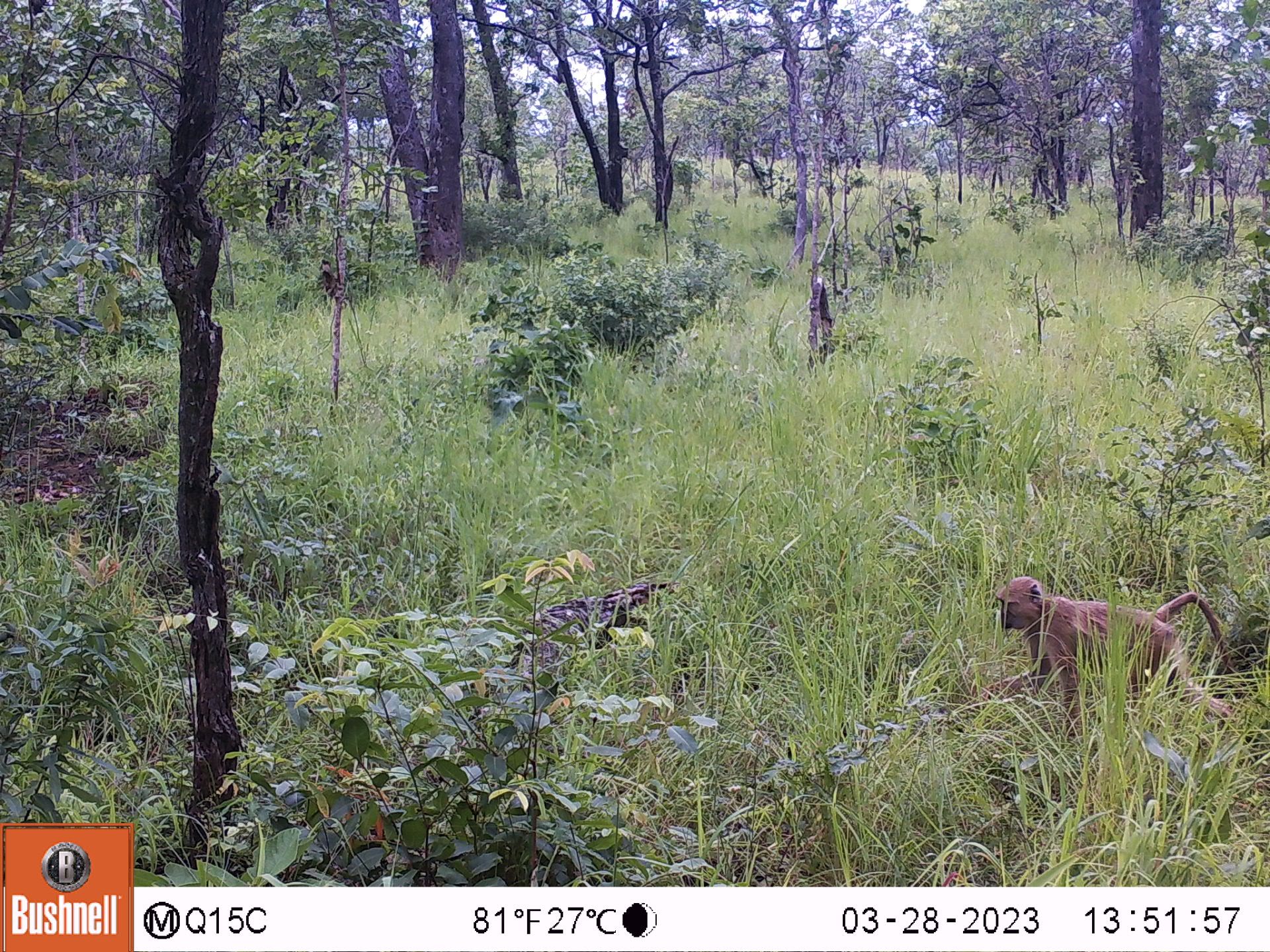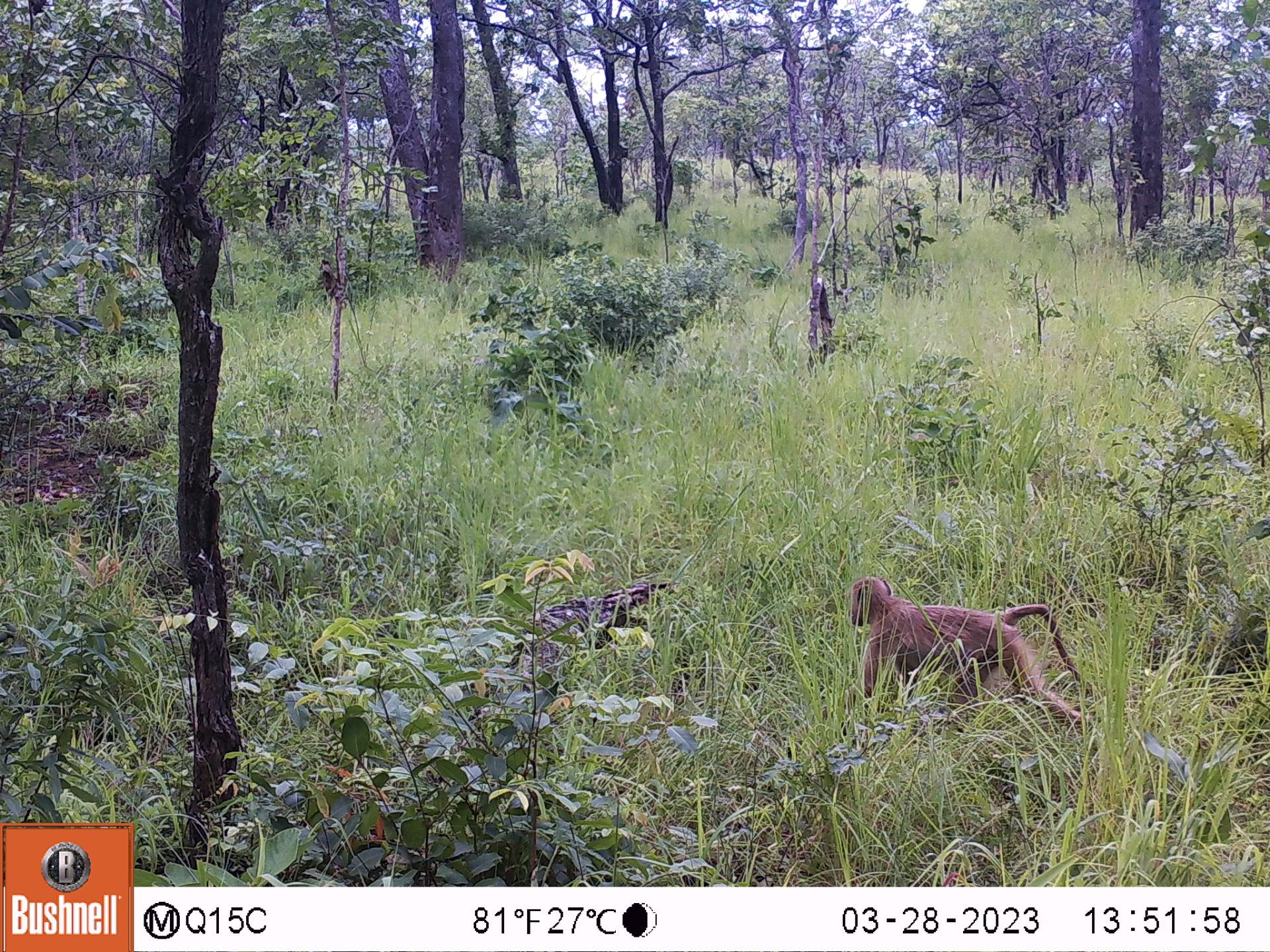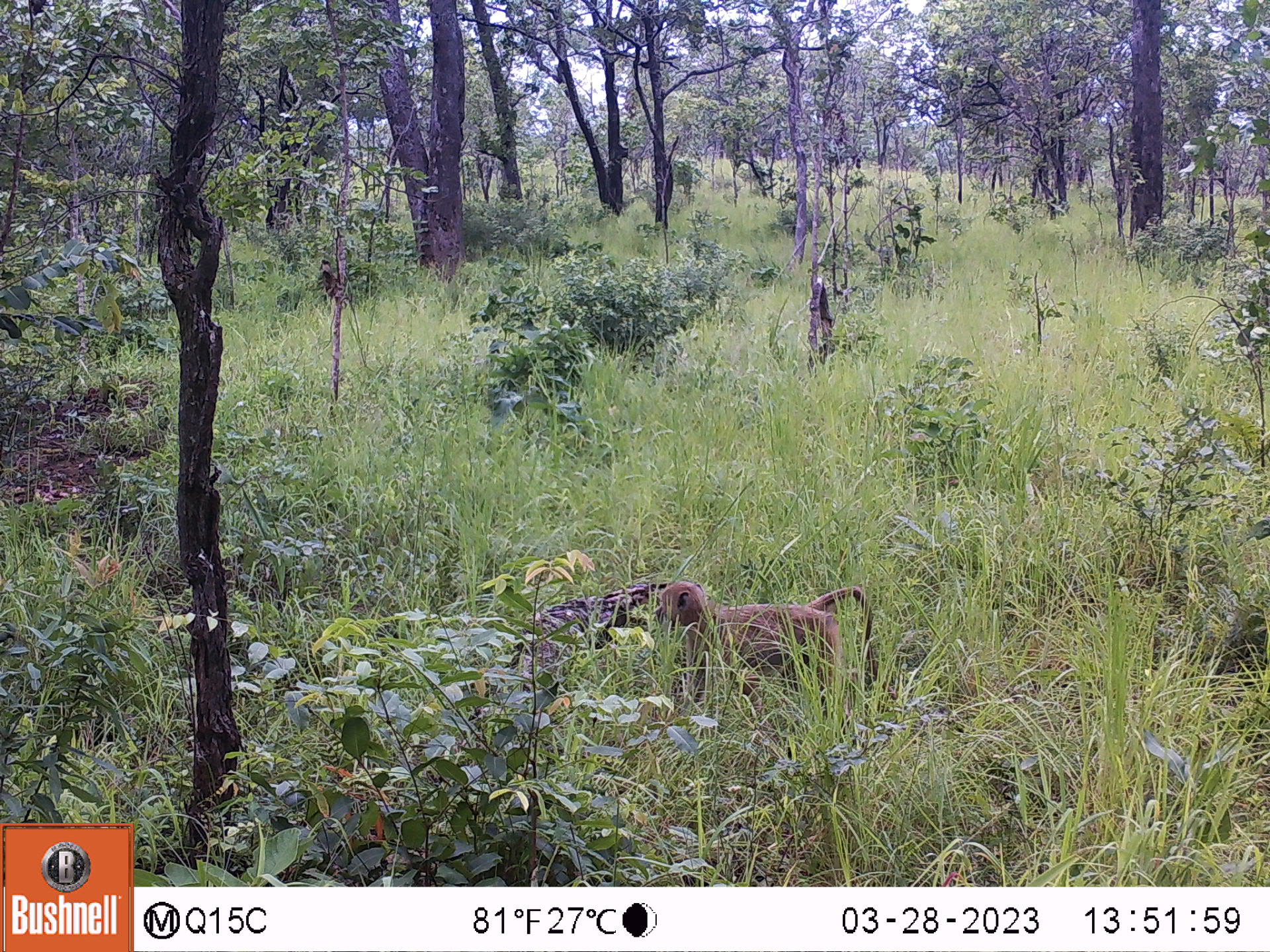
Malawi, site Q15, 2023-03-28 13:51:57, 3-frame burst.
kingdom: Animalia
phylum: Chordata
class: Mammalia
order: Primates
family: Cercopithecidae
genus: Papio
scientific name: Papio cynocephalus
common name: yellow baboon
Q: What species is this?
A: Yellow baboon (Papio cynocephalus).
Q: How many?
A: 1.